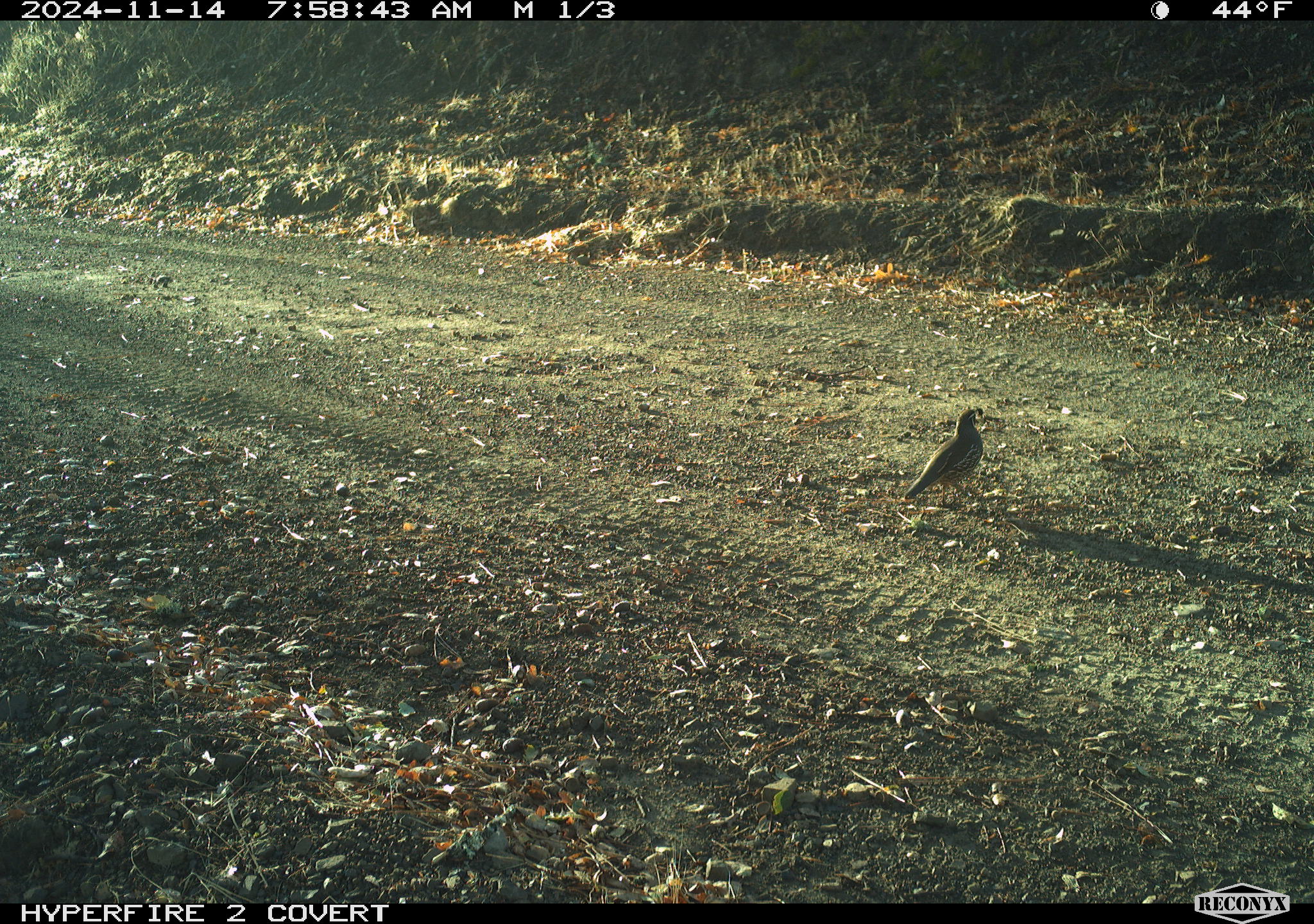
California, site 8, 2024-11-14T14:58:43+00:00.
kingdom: Animalia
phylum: Chordata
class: Aves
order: Galliformes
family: Odontophoridae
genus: Callipepla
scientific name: Callipepla californica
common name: california quail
California quail (Callipepla californica).